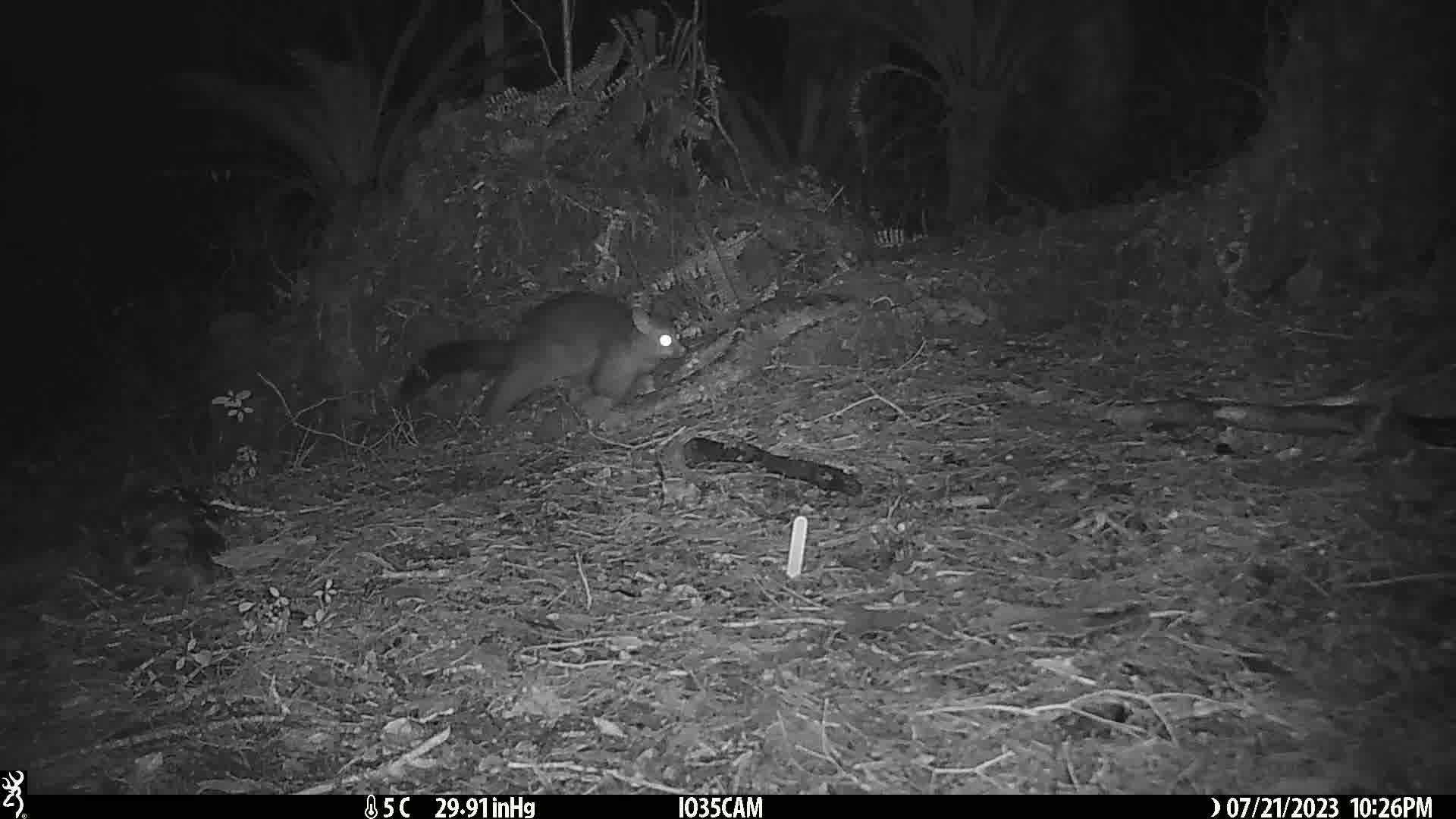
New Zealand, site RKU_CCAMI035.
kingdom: Animalia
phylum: Chordata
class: Mammalia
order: Diprotodontia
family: Phalangeridae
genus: Trichosurus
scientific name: Trichosurus vulpecula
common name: common brushtail possum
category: possum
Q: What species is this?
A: Possum (common brushtail possum) (Trichosurus vulpecula).